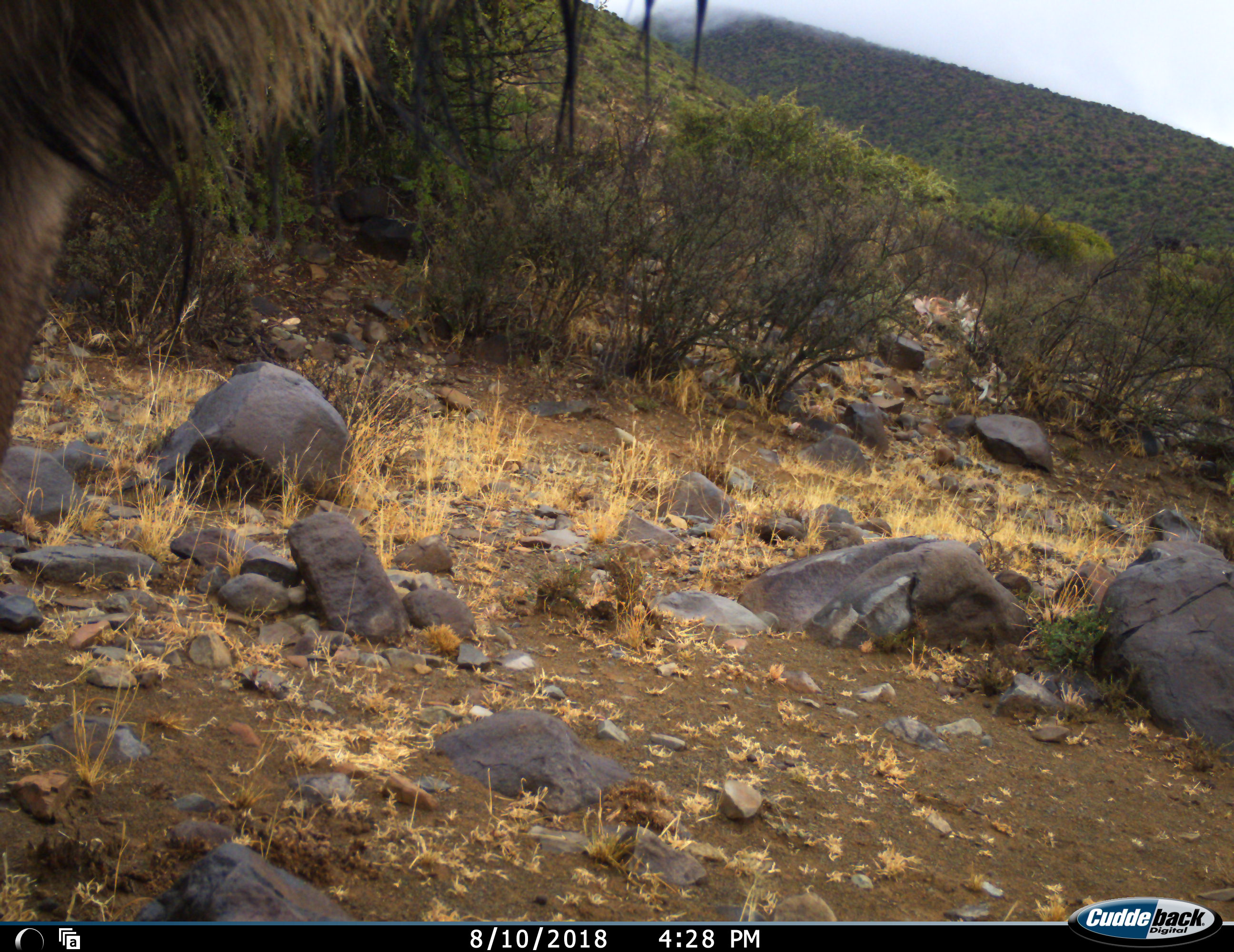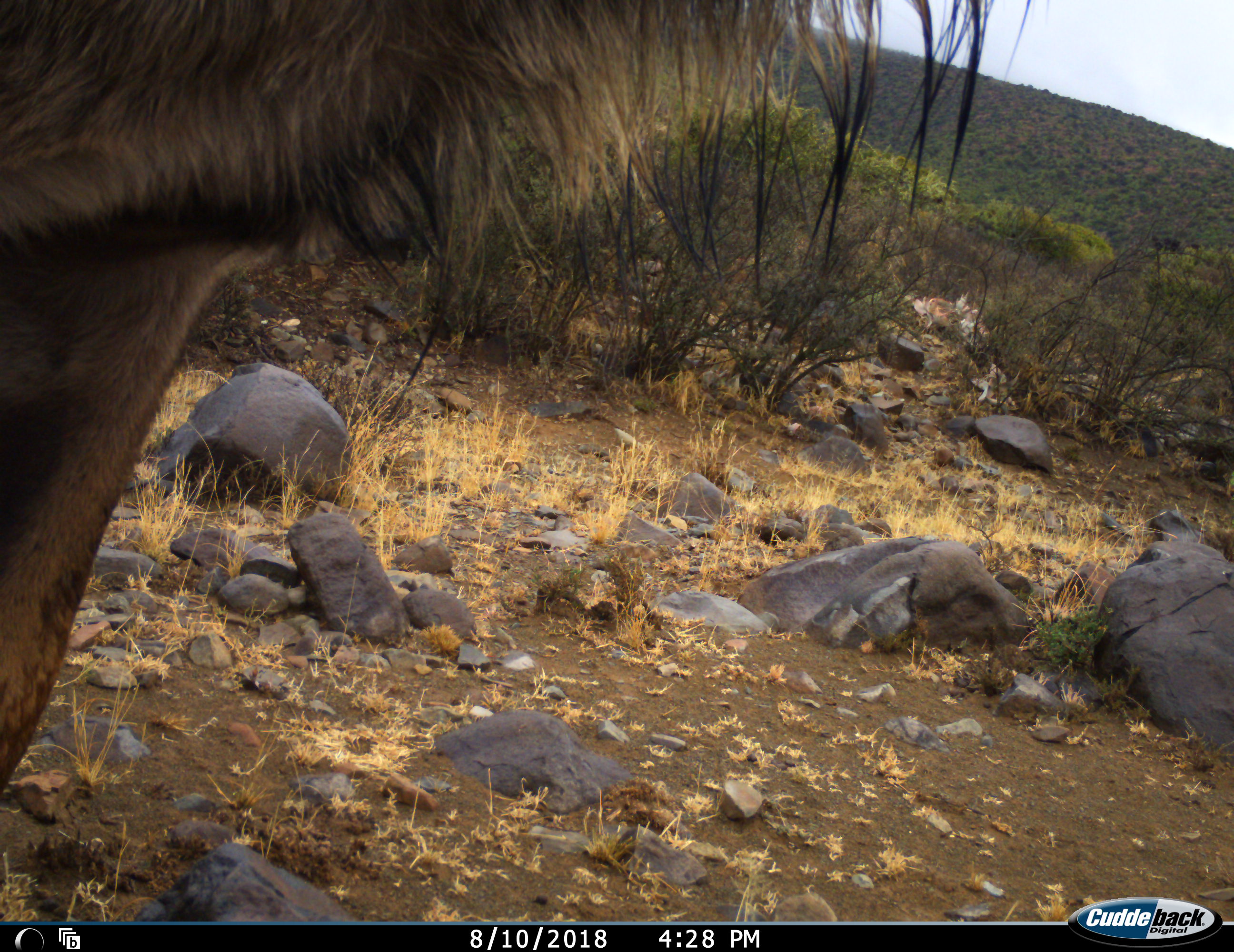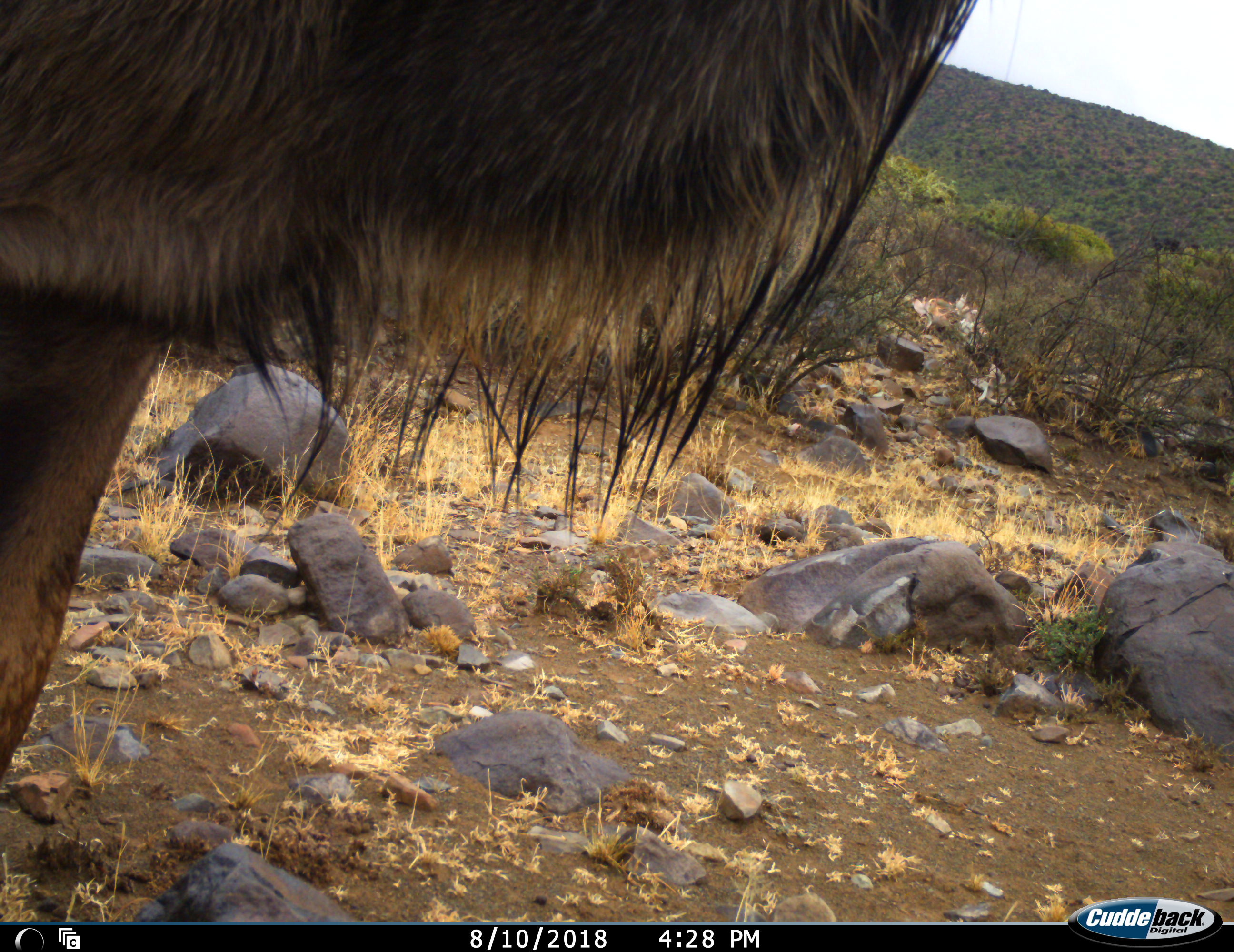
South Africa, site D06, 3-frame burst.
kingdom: Animalia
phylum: Chordata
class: Mammalia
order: Artiodactyla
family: Bovidae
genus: Tragelaphus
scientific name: Tragelaphus strepsiceros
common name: greater kudu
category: kudu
Kudu (greater kudu) (Tragelaphus strepsiceros), count 1. Behavior (volunteer vote fractions): standing 83%, resting 0%, moving 17%, interacting 0%. Young present (vote fraction): 0%. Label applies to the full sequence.